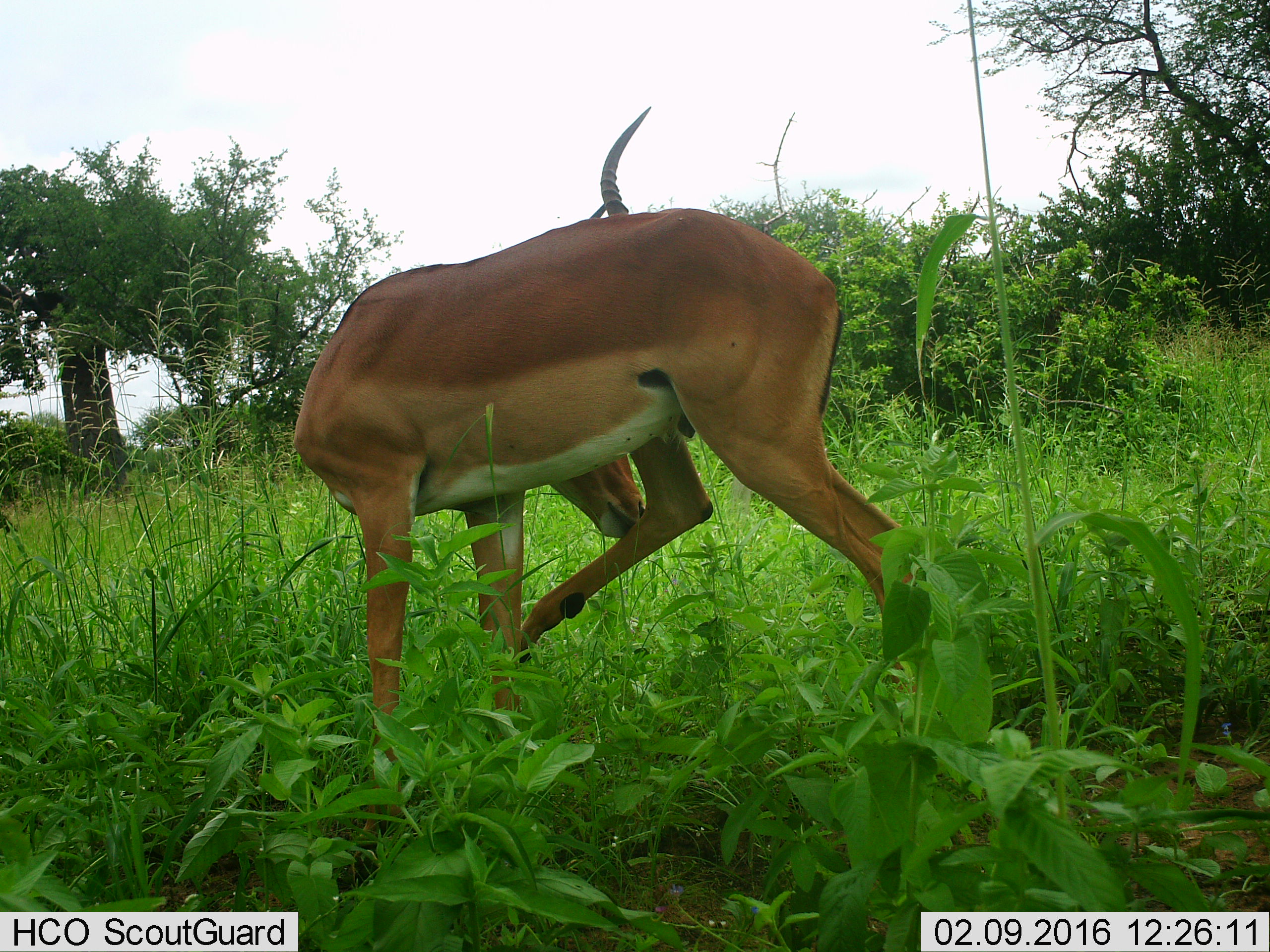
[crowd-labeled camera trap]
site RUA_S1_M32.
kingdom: Animalia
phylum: Chordata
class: Mammalia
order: Artiodactyla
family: Bovidae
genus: Aepyceros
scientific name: Aepyceros melampus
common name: impala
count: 1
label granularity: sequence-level